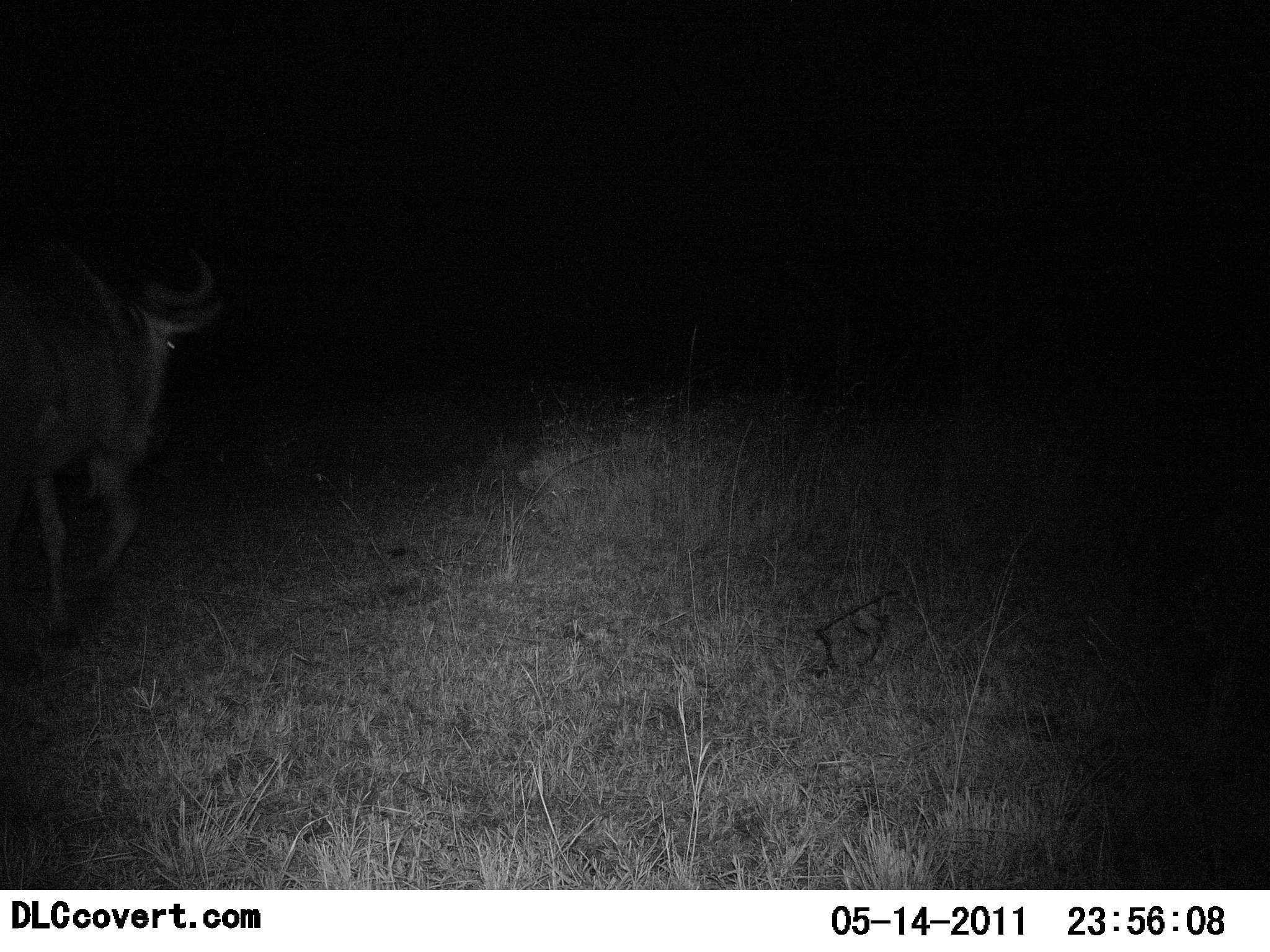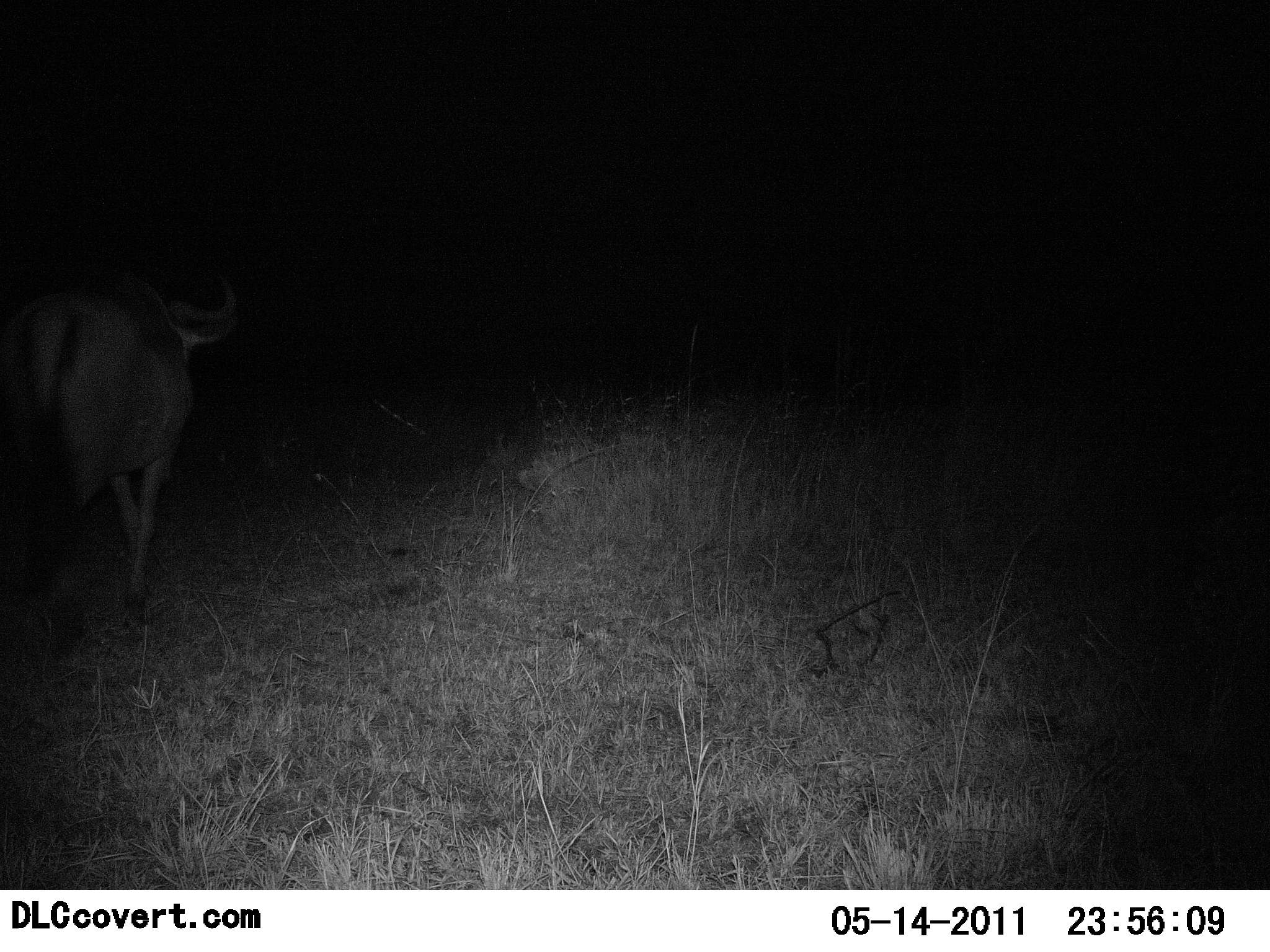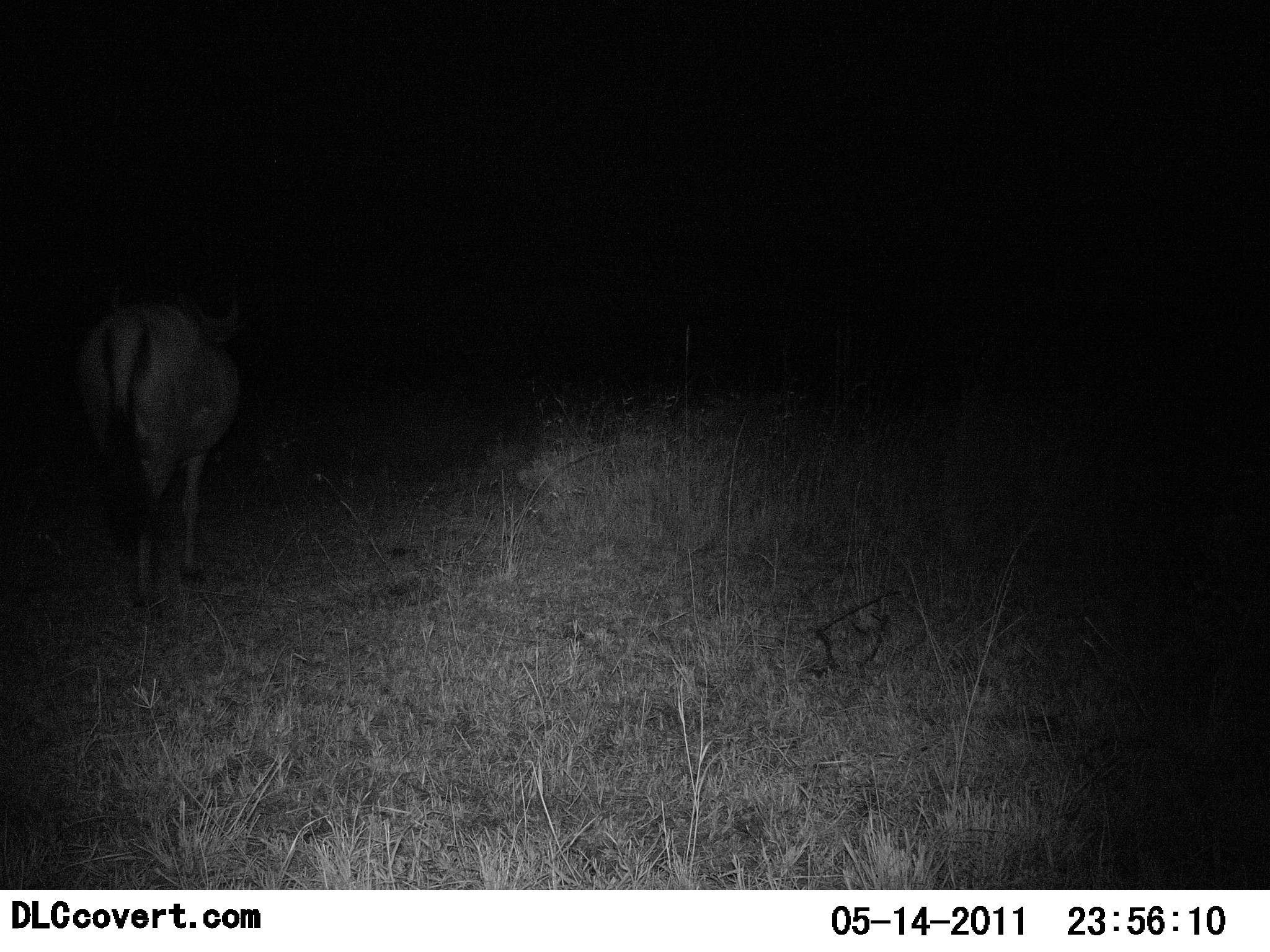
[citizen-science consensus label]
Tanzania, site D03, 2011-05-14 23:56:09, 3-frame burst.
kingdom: Animalia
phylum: Chordata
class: Mammalia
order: Artiodactyla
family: Bovidae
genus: Connochaetes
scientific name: Connochaetes taurinus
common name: blue wildebeest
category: wildebeest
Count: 1.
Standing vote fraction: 8%.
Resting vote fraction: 0%.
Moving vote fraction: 92%.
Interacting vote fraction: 0%.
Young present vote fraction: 0%.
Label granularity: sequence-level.